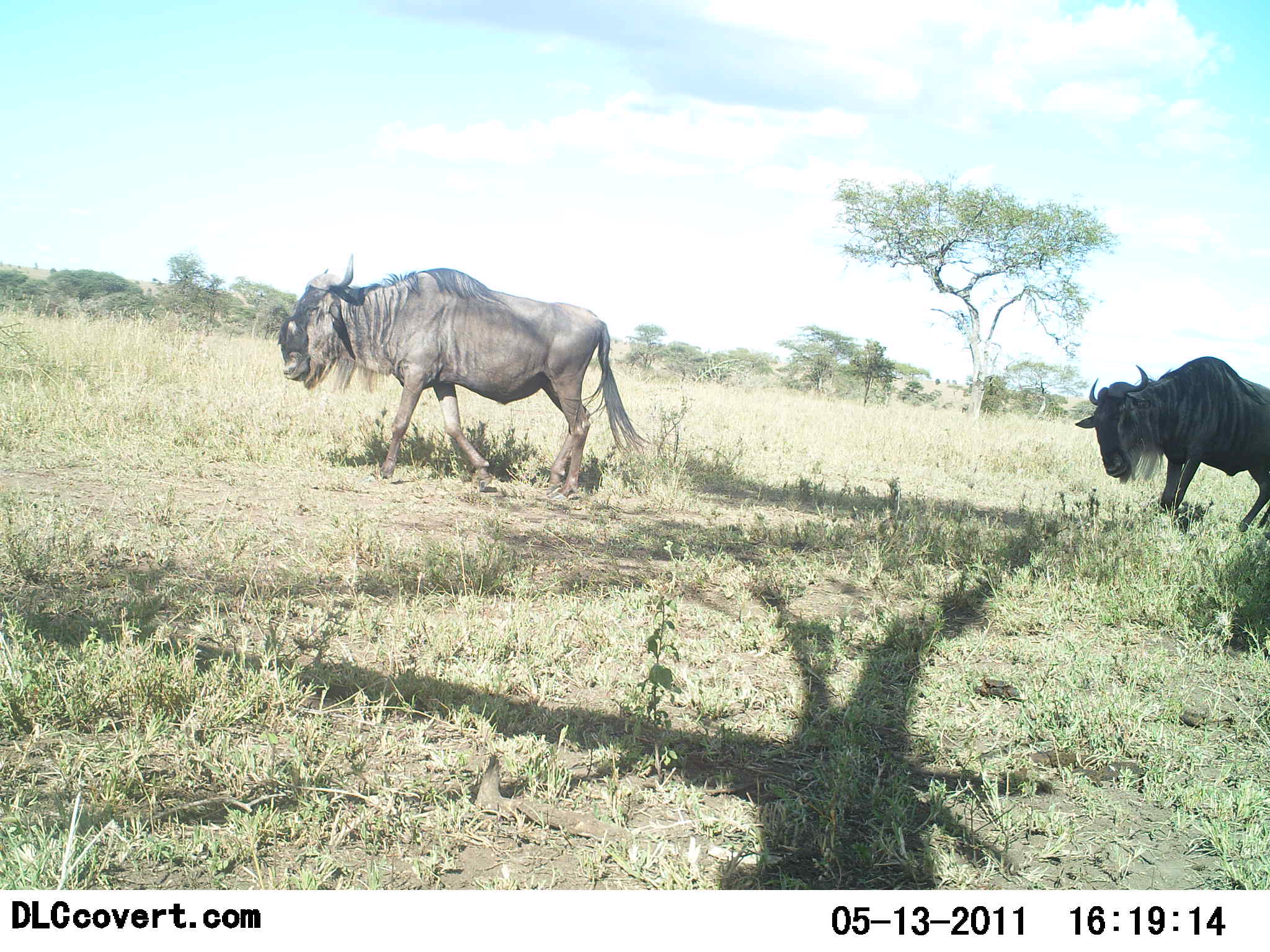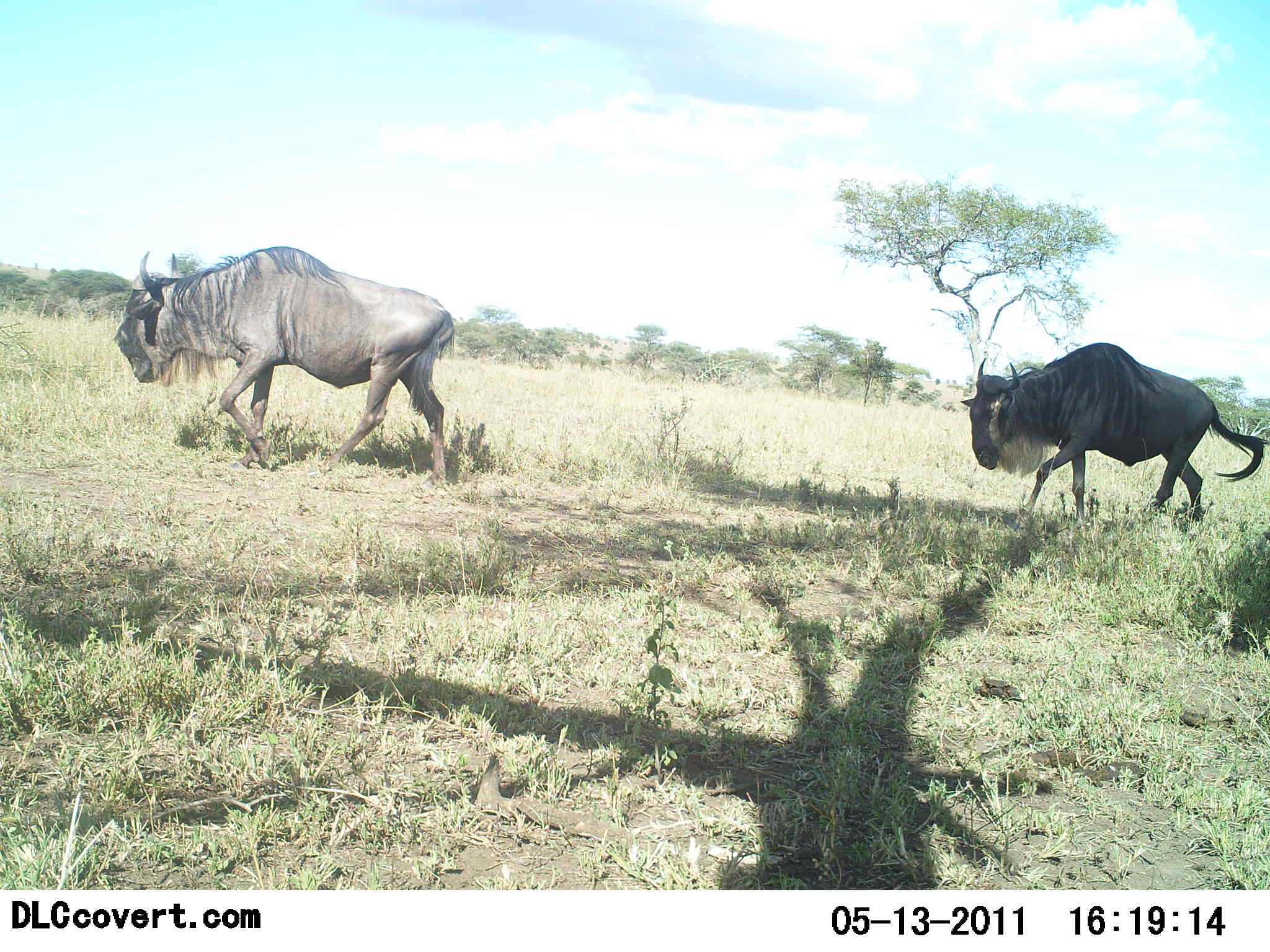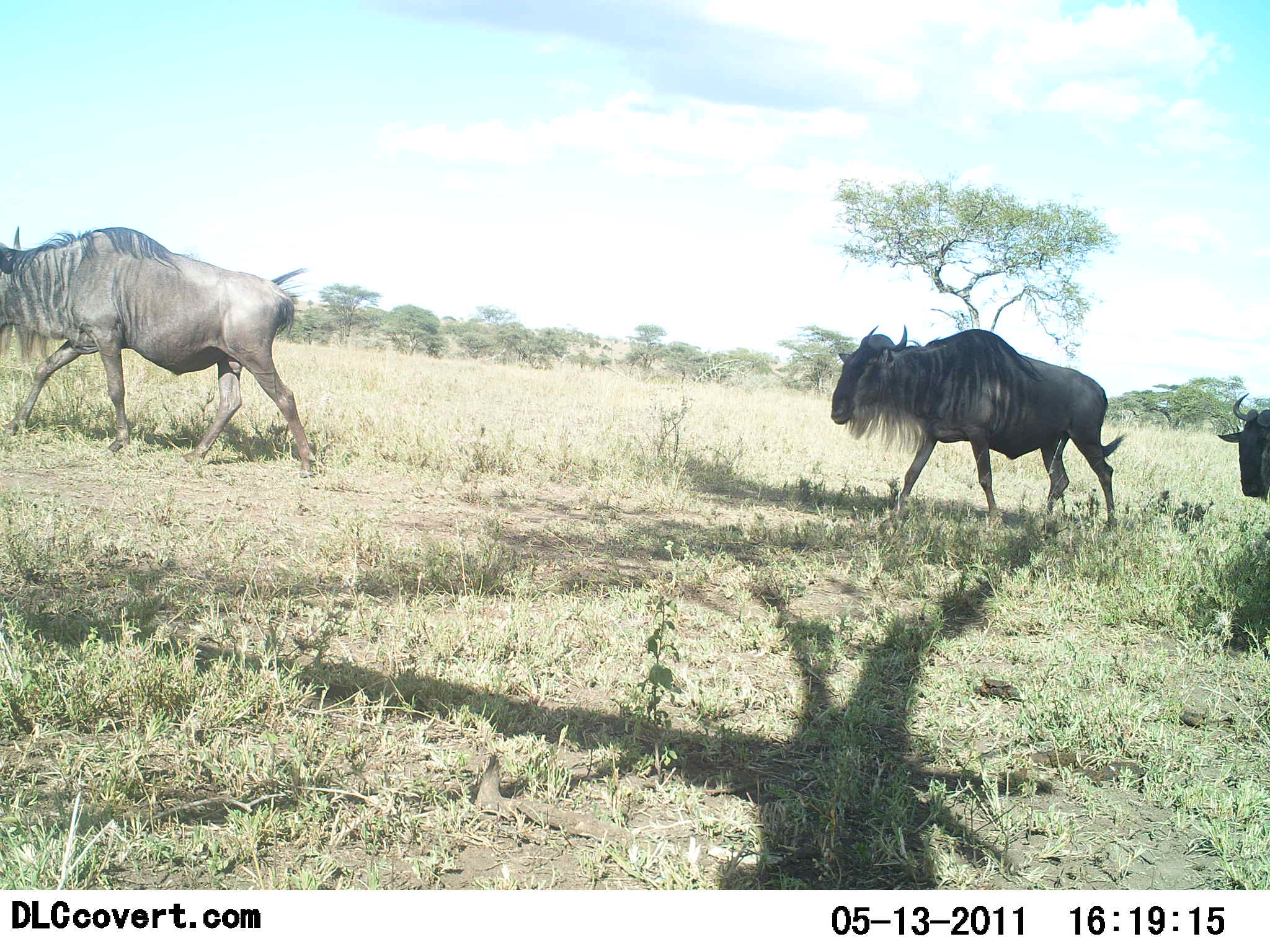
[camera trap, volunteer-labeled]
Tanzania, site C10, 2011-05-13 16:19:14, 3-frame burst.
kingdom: Animalia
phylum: Chordata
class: Mammalia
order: Artiodactyla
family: Bovidae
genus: Connochaetes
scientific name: Connochaetes taurinus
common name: blue wildebeest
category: wildebeest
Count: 3.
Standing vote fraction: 7%.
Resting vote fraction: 0%.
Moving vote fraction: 93%.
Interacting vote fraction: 7%.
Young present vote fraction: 0%.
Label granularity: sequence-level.